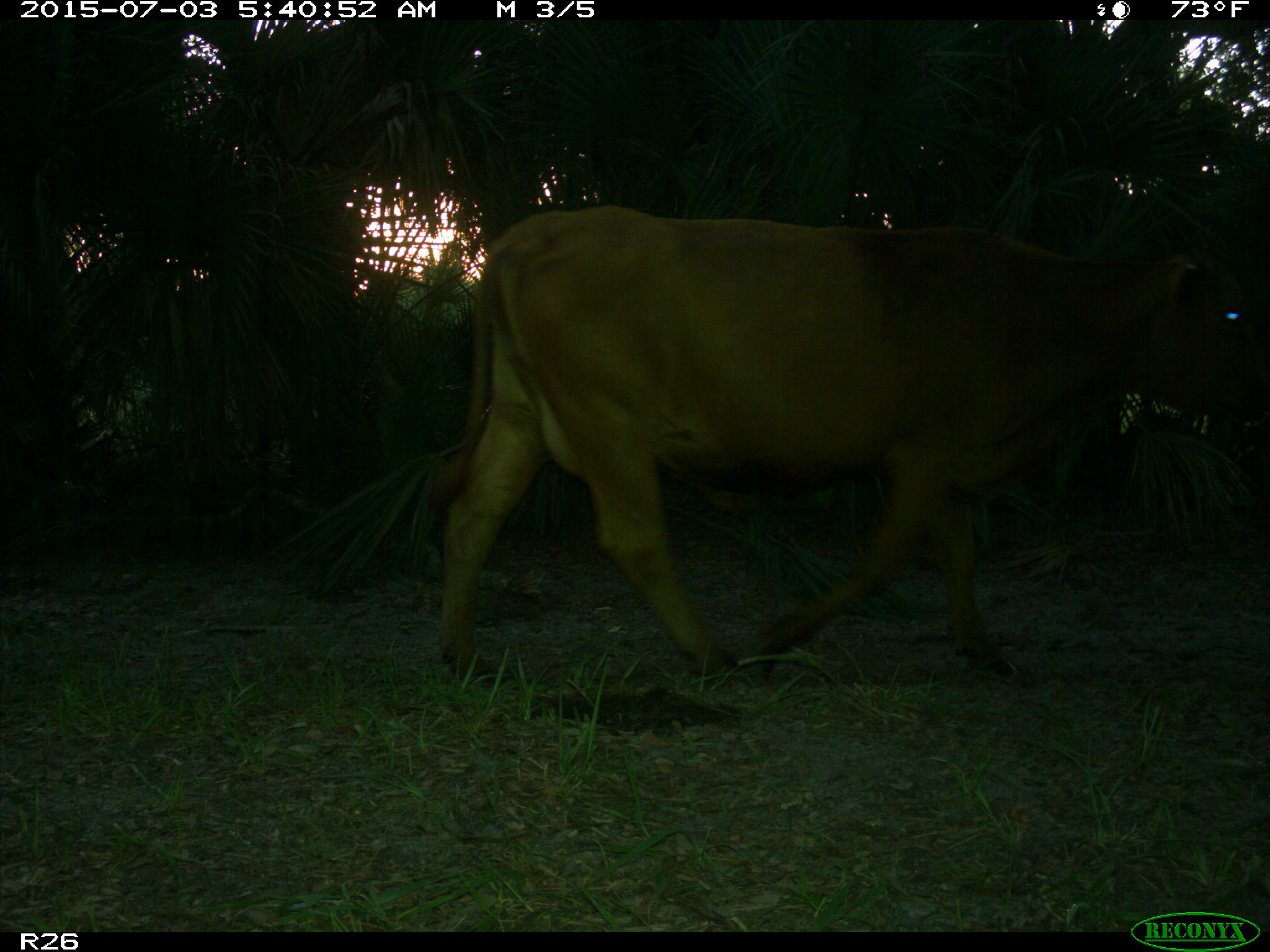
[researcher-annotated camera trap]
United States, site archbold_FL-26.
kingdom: Animalia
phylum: Chordata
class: Mammalia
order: Artiodactyla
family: Bovidae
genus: Bos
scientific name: Bos taurus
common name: domestic cow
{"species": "Bos taurus (domestic cow)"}